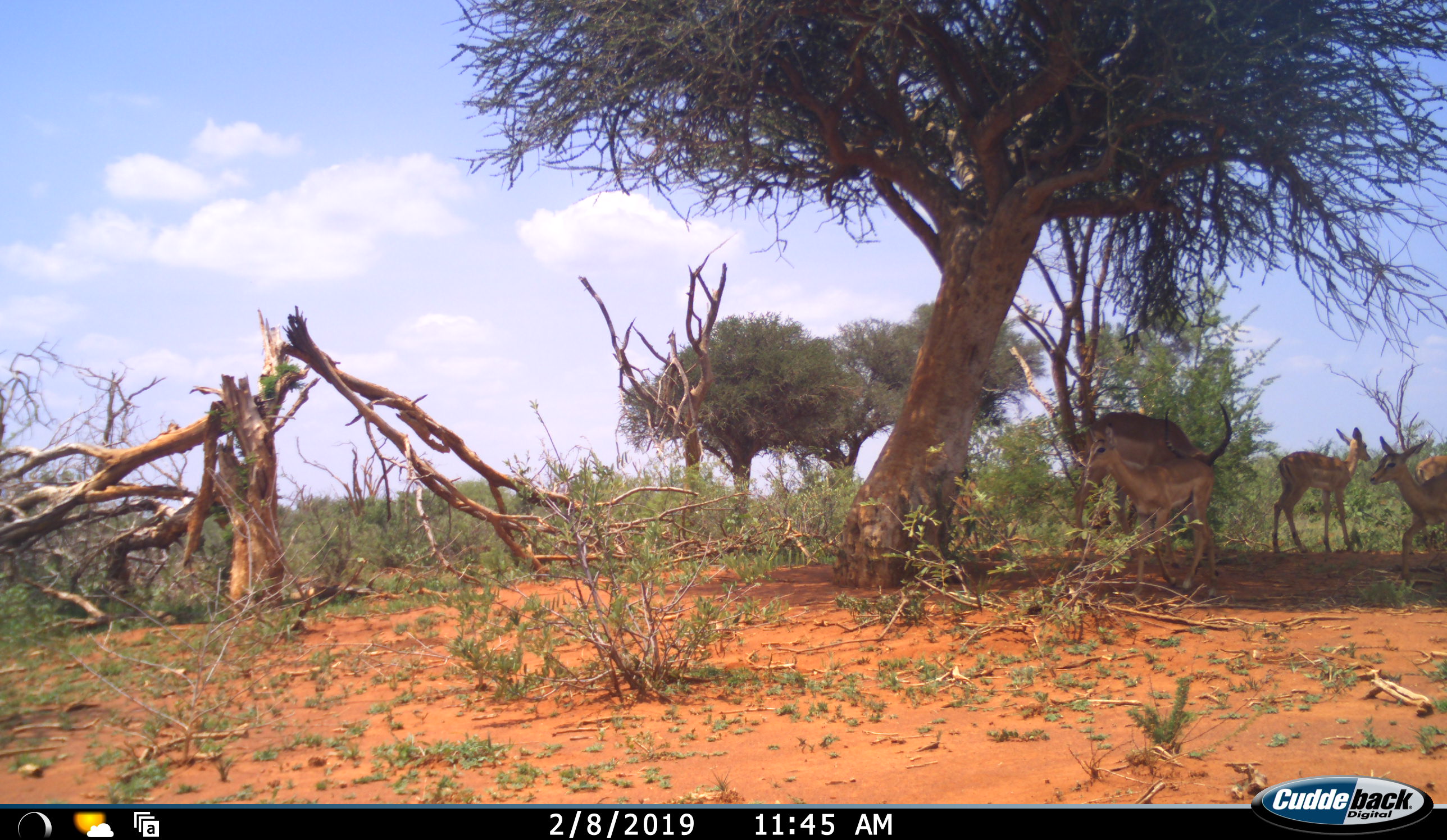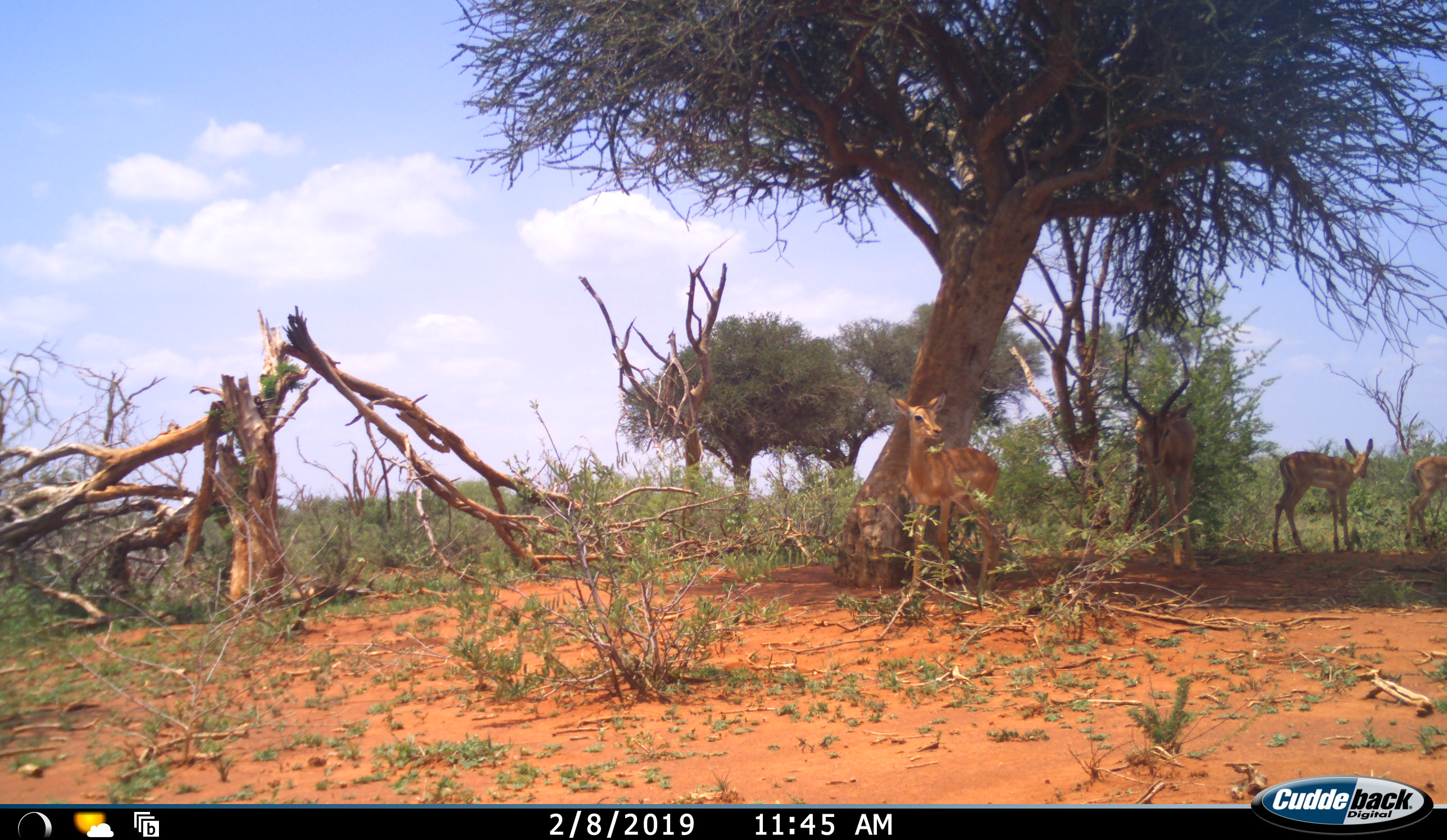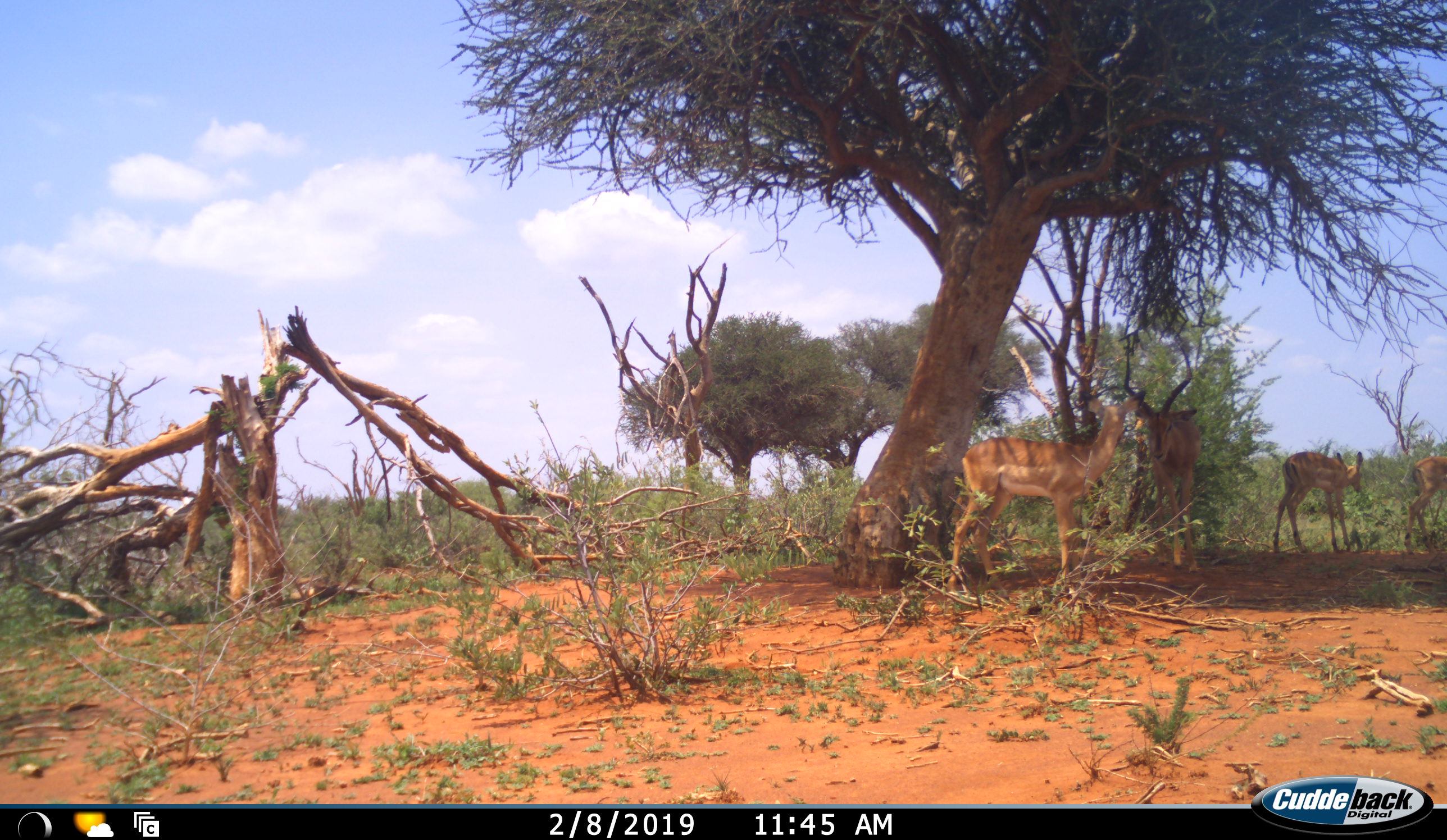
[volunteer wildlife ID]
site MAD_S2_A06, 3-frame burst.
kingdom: Animalia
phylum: Chordata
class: Mammalia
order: Artiodactyla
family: Bovidae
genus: Aepyceros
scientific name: Aepyceros melampus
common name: impala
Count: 4.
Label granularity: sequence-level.